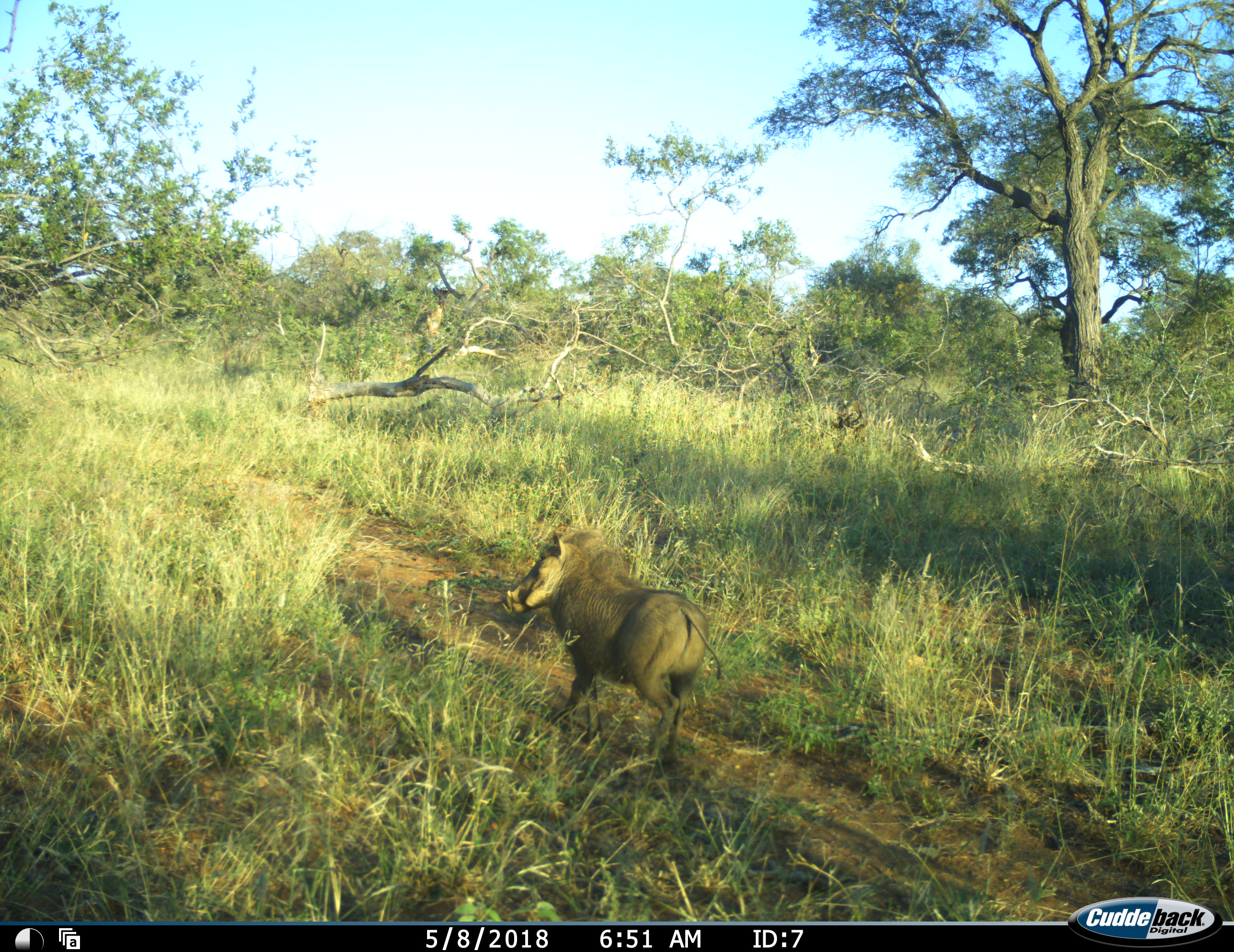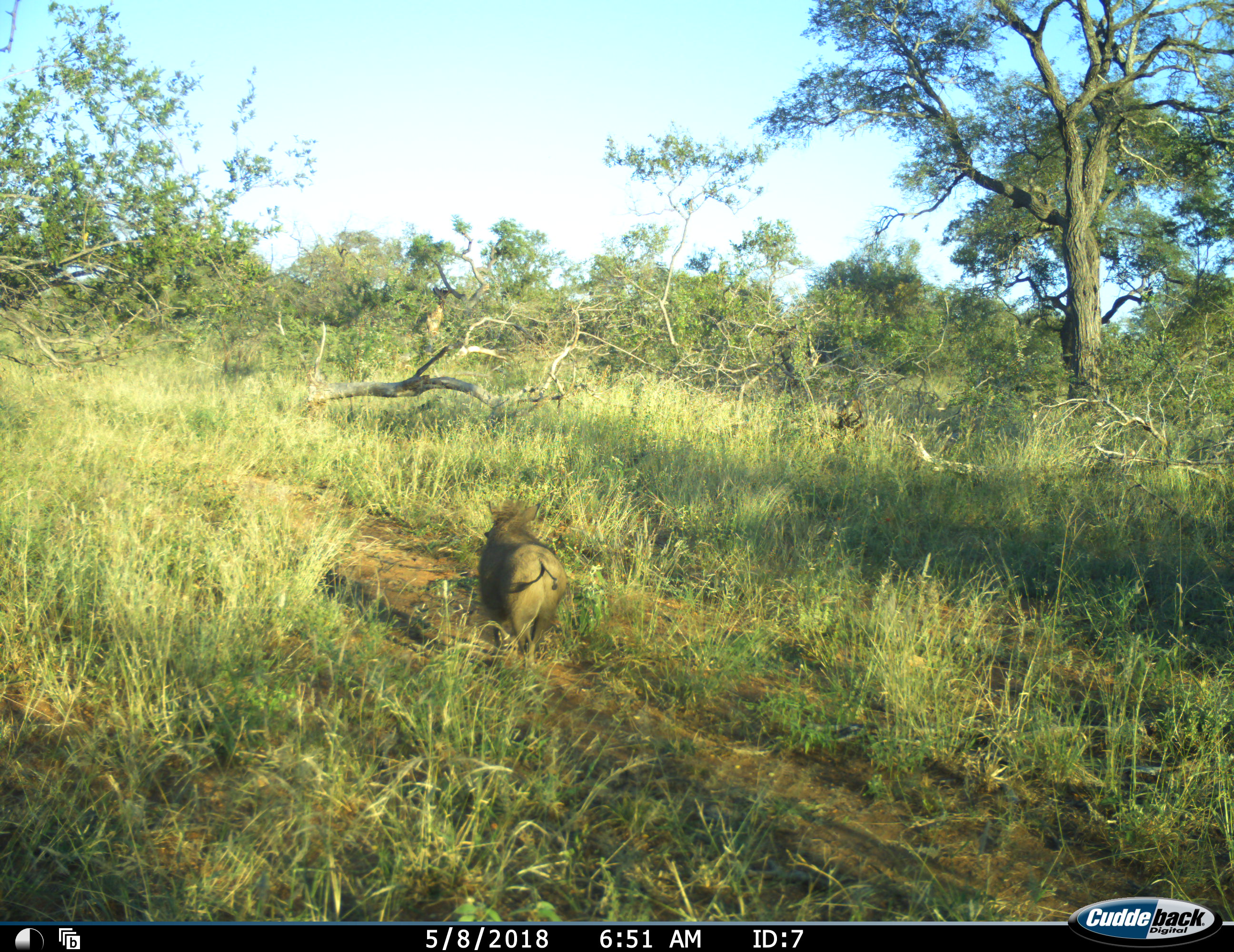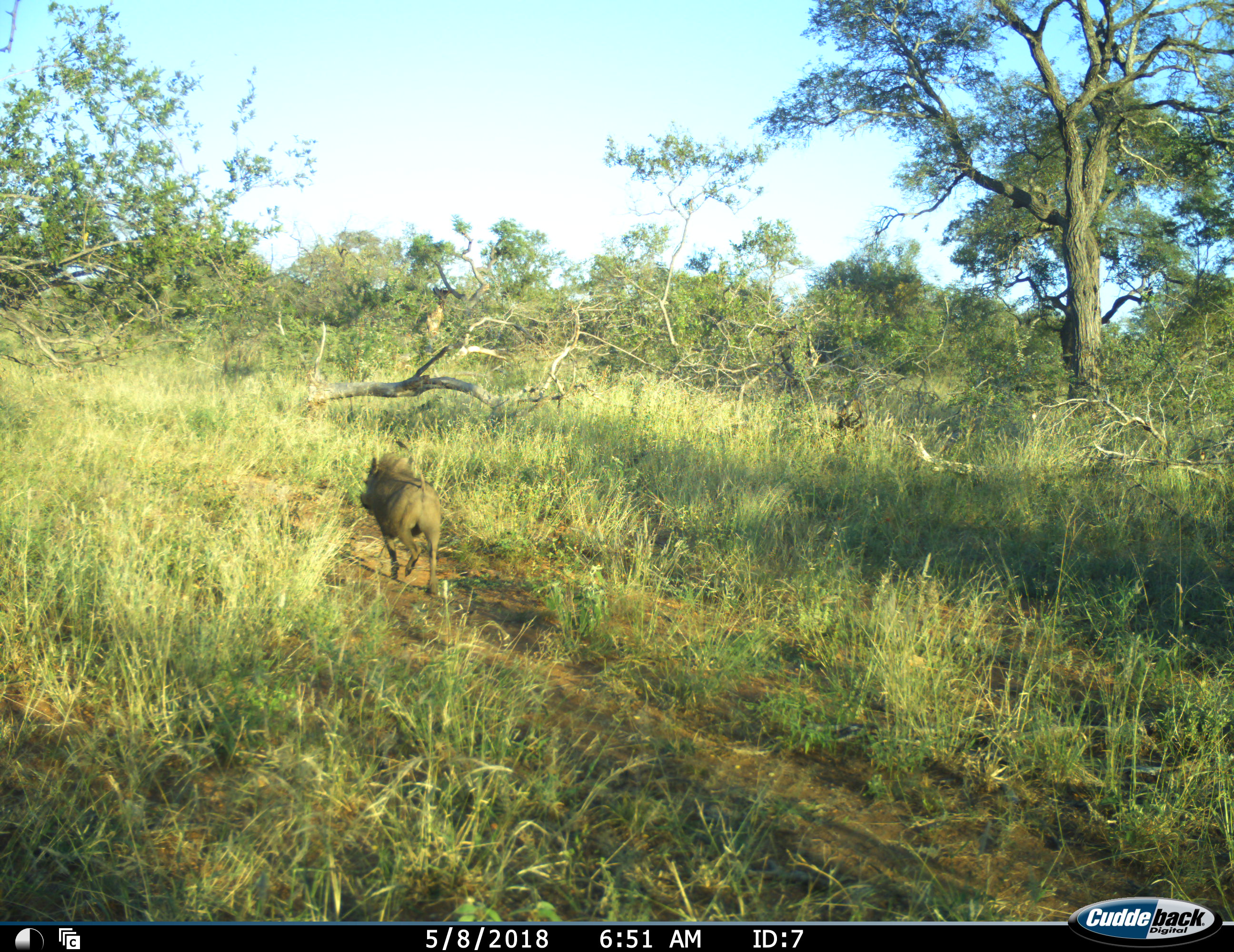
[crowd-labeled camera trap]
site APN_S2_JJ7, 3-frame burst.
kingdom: Animalia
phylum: Chordata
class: Mammalia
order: Artiodactyla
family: Suidae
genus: Phacochoerus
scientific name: Phacochoerus africanus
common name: warthog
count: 1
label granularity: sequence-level